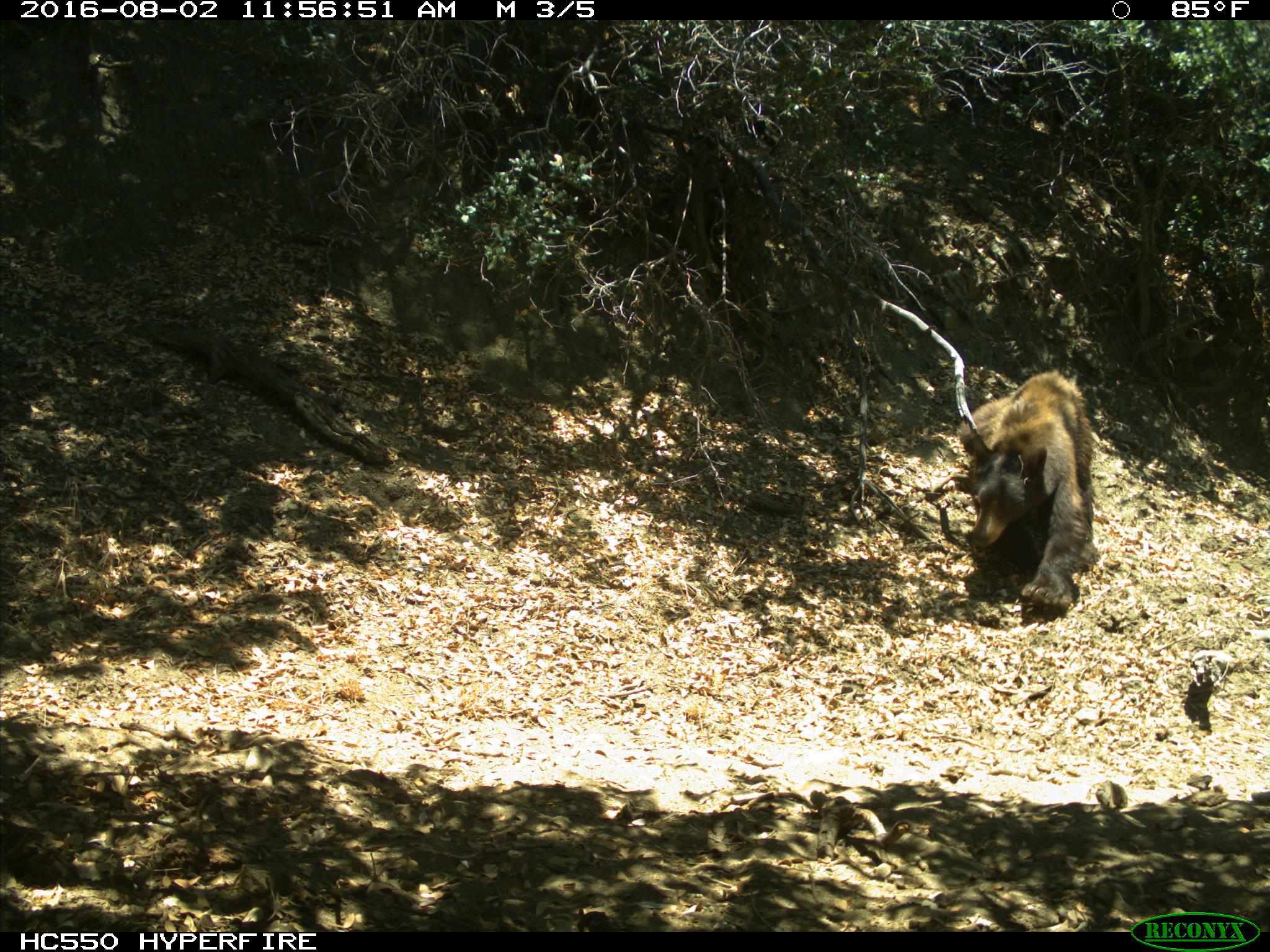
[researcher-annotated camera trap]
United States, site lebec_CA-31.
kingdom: Animalia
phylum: Chordata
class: Mammalia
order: Carnivora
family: Ursidae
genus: Ursus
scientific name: Ursus americanus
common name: american black bear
Ursus americanus (american black bear).